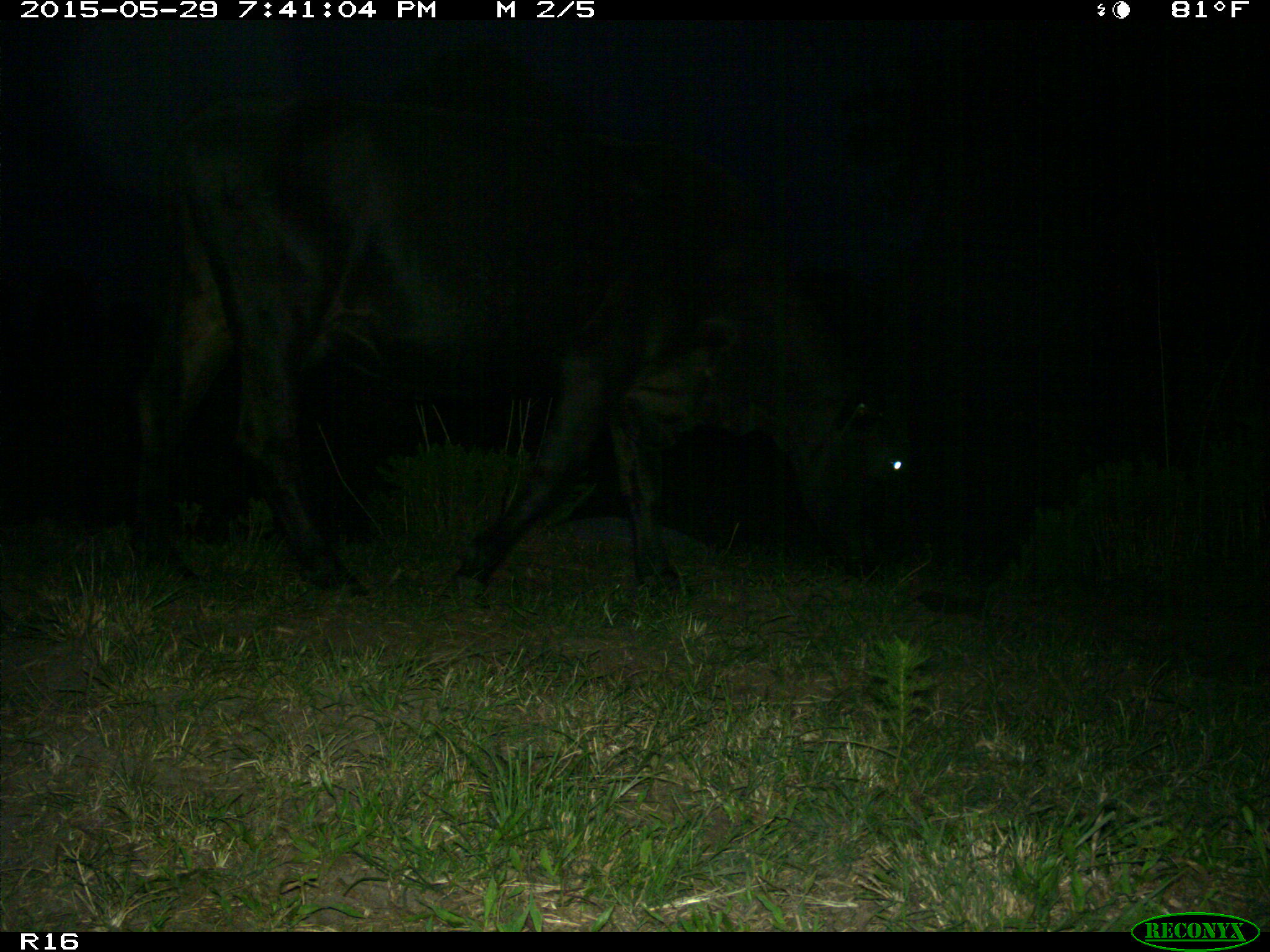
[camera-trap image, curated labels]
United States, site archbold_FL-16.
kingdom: Animalia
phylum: Chordata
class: Mammalia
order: Artiodactyla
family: Bovidae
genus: Bos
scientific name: Bos taurus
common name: domestic cow